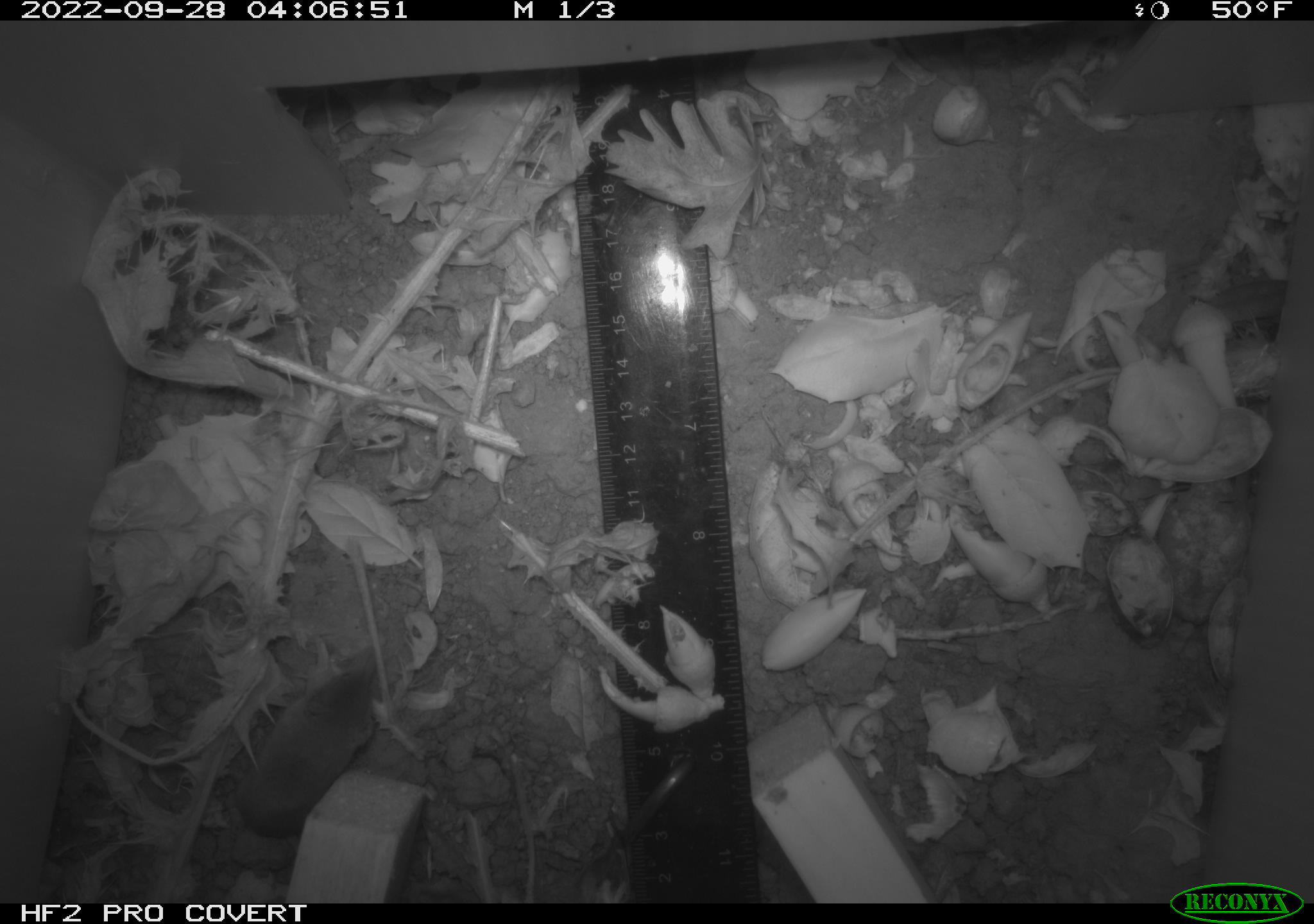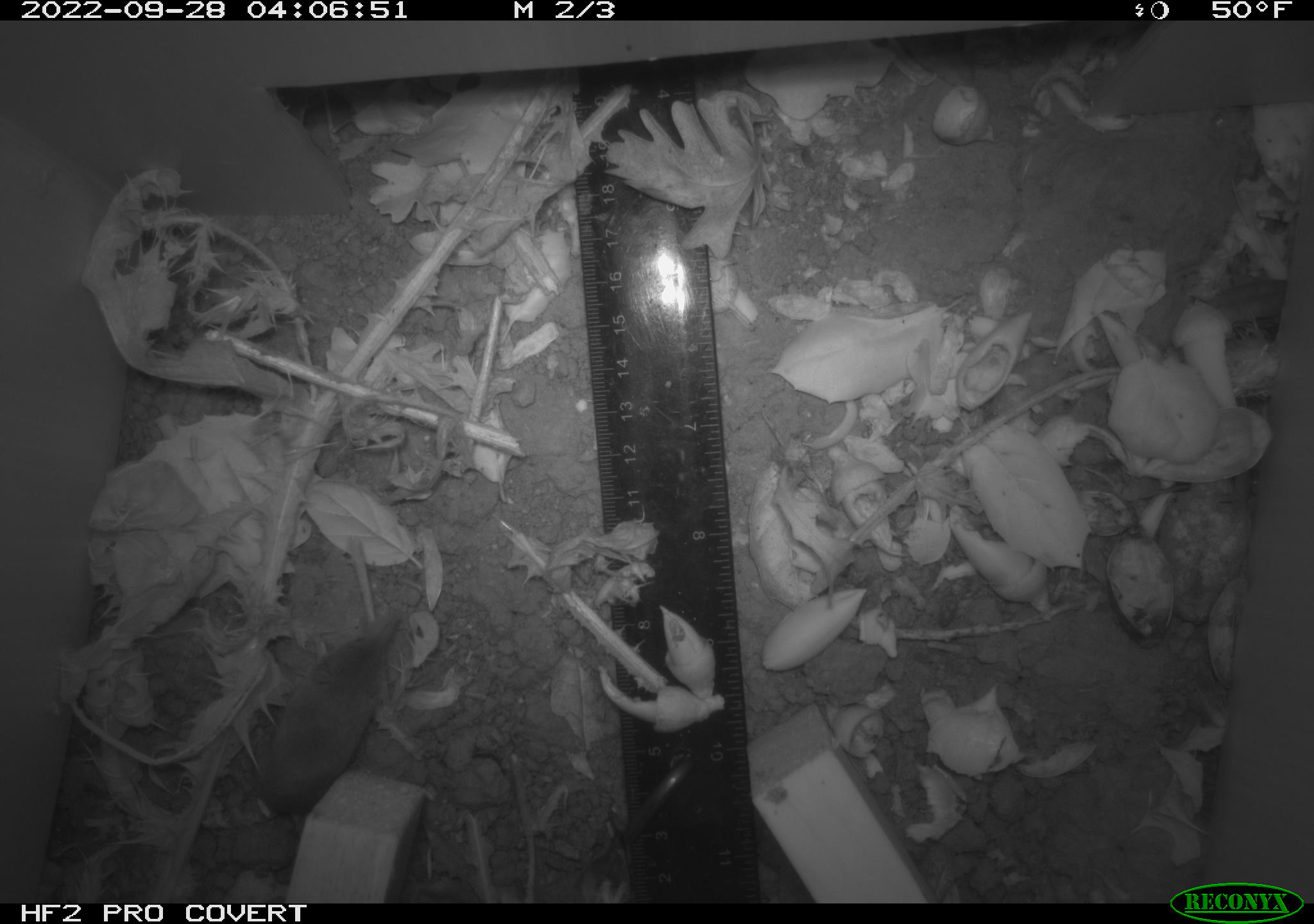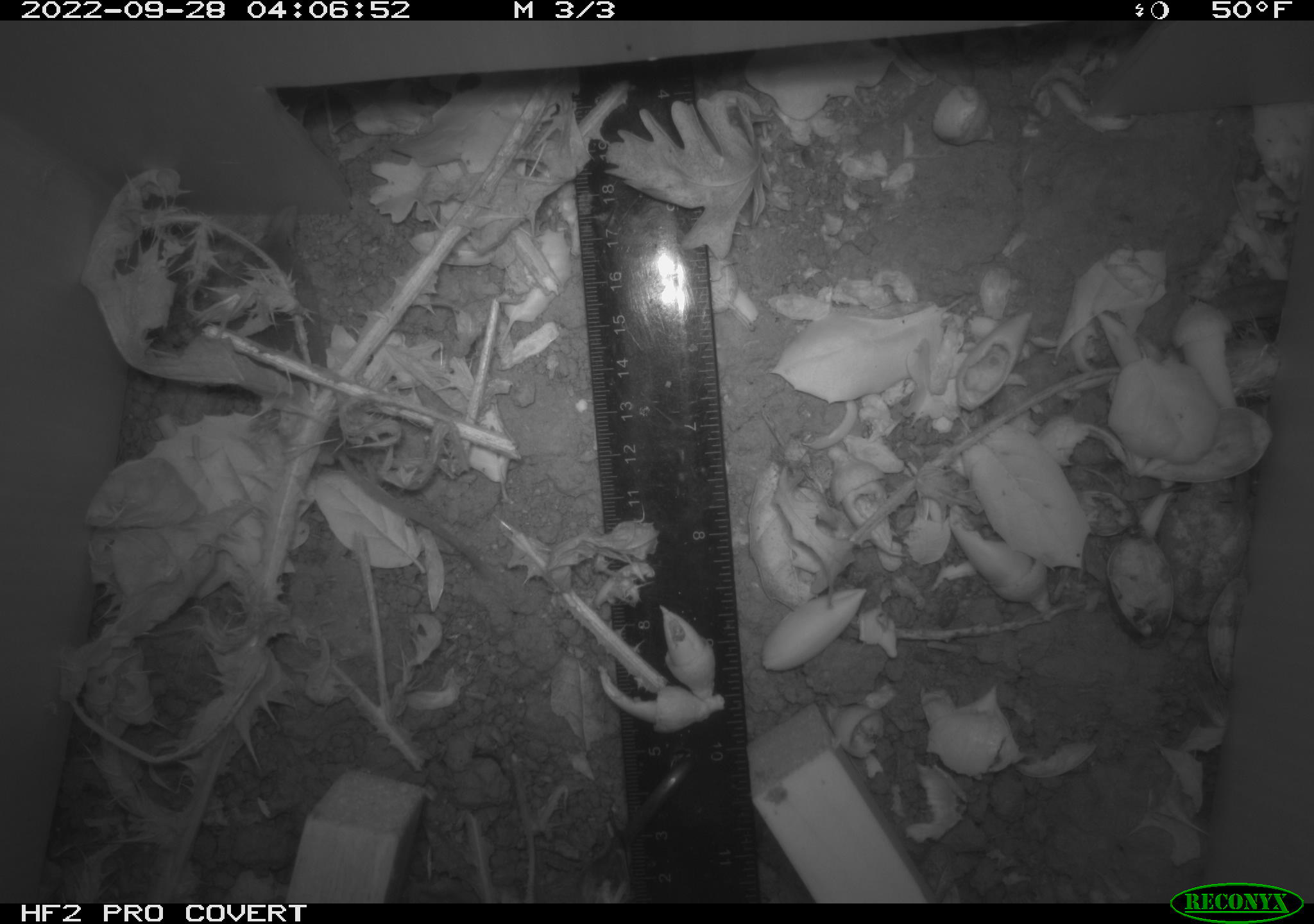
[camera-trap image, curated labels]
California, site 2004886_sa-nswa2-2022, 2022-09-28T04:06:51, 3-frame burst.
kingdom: Animalia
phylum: Chordata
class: Mammalia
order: Eulipotyphla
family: Soricidae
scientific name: Soricidae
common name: shrews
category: soricidae family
Soricidae family (shrews) (Soricidae).